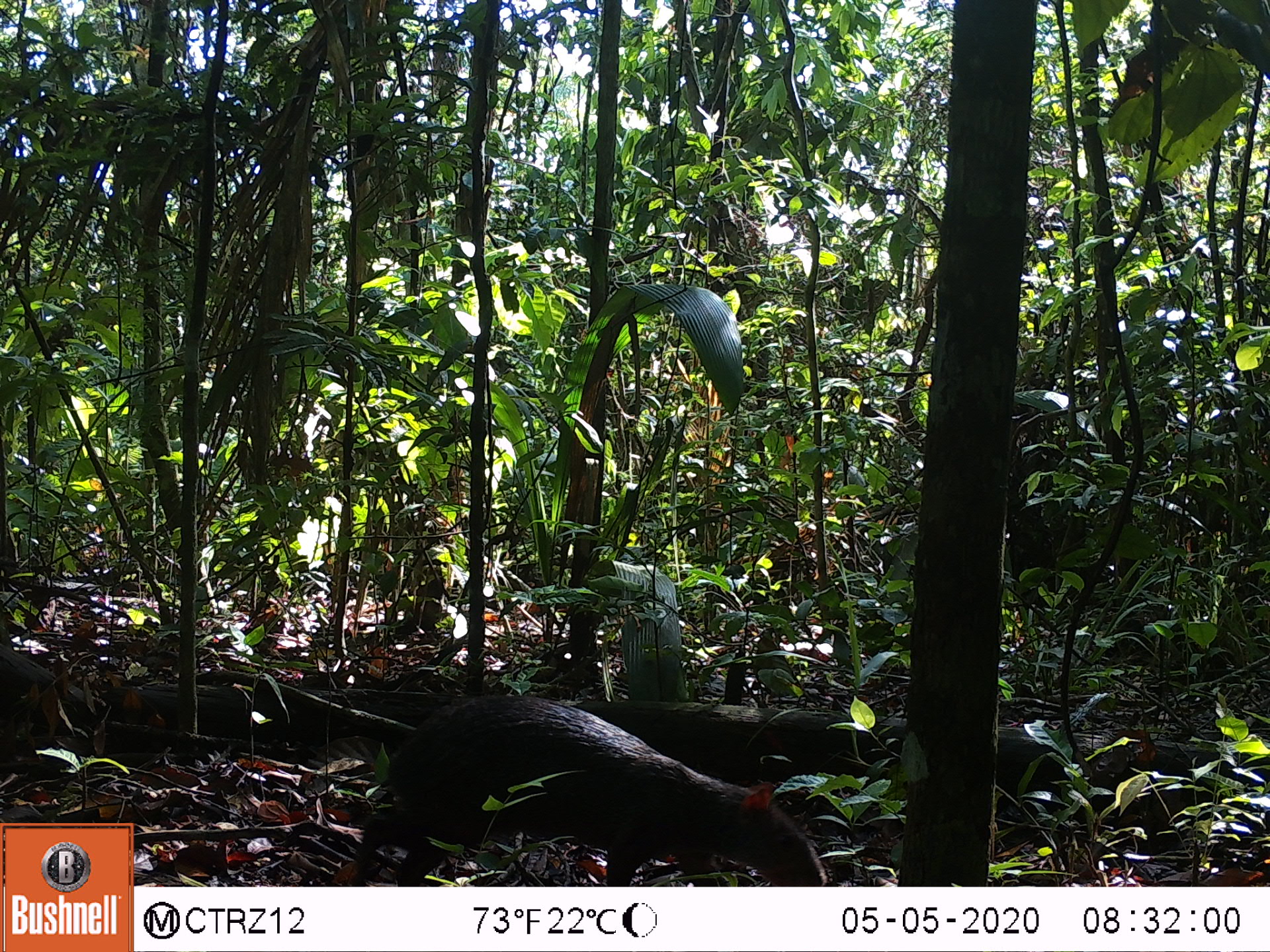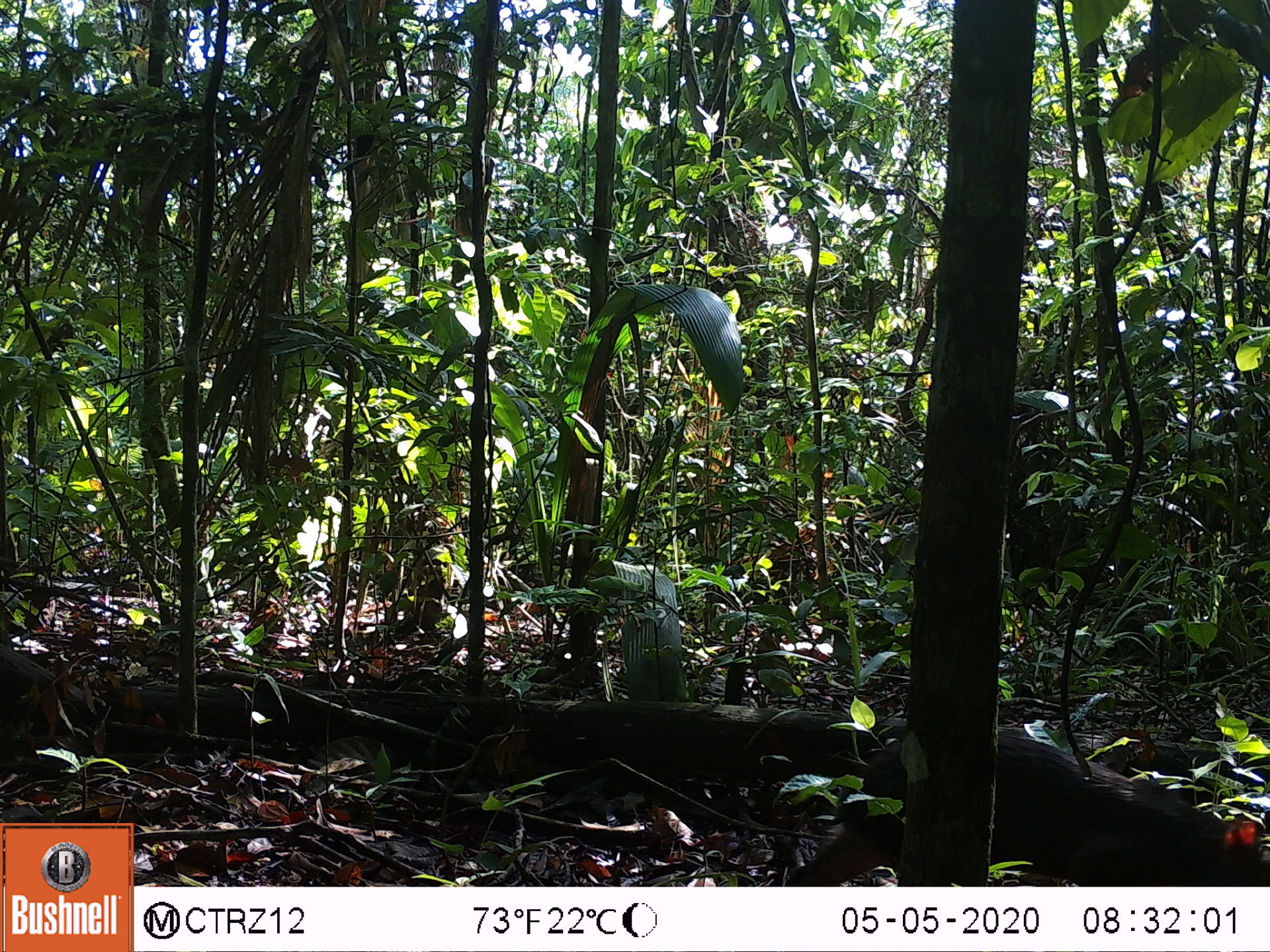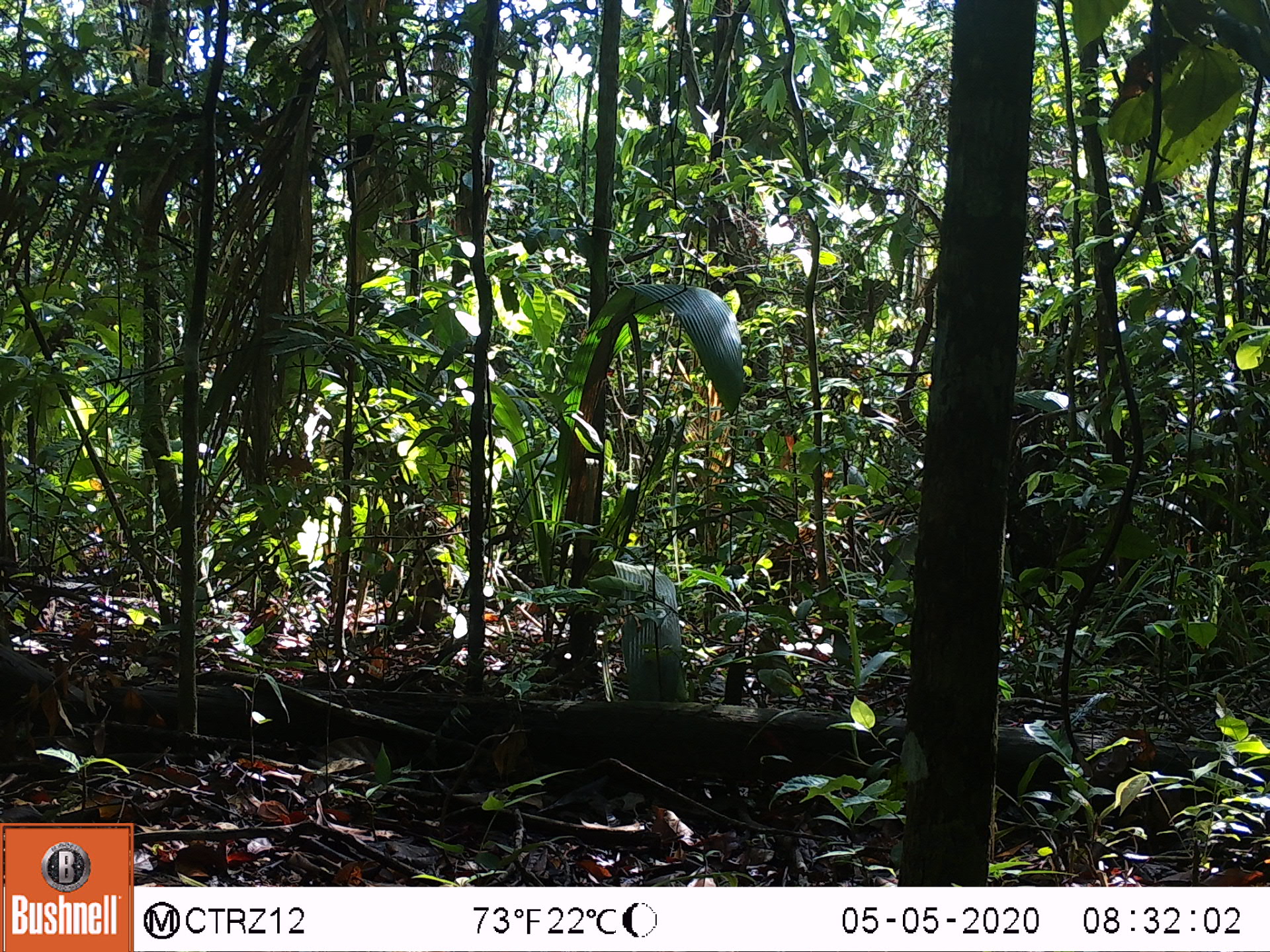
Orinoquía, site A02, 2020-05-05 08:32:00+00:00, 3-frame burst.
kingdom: Animalia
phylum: Chordata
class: Mammalia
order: Rodentia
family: Dasyproctidae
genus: Dasyprocta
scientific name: Dasyprocta fuliginosa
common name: black agouti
Black agouti (Dasyprocta fuliginosa).